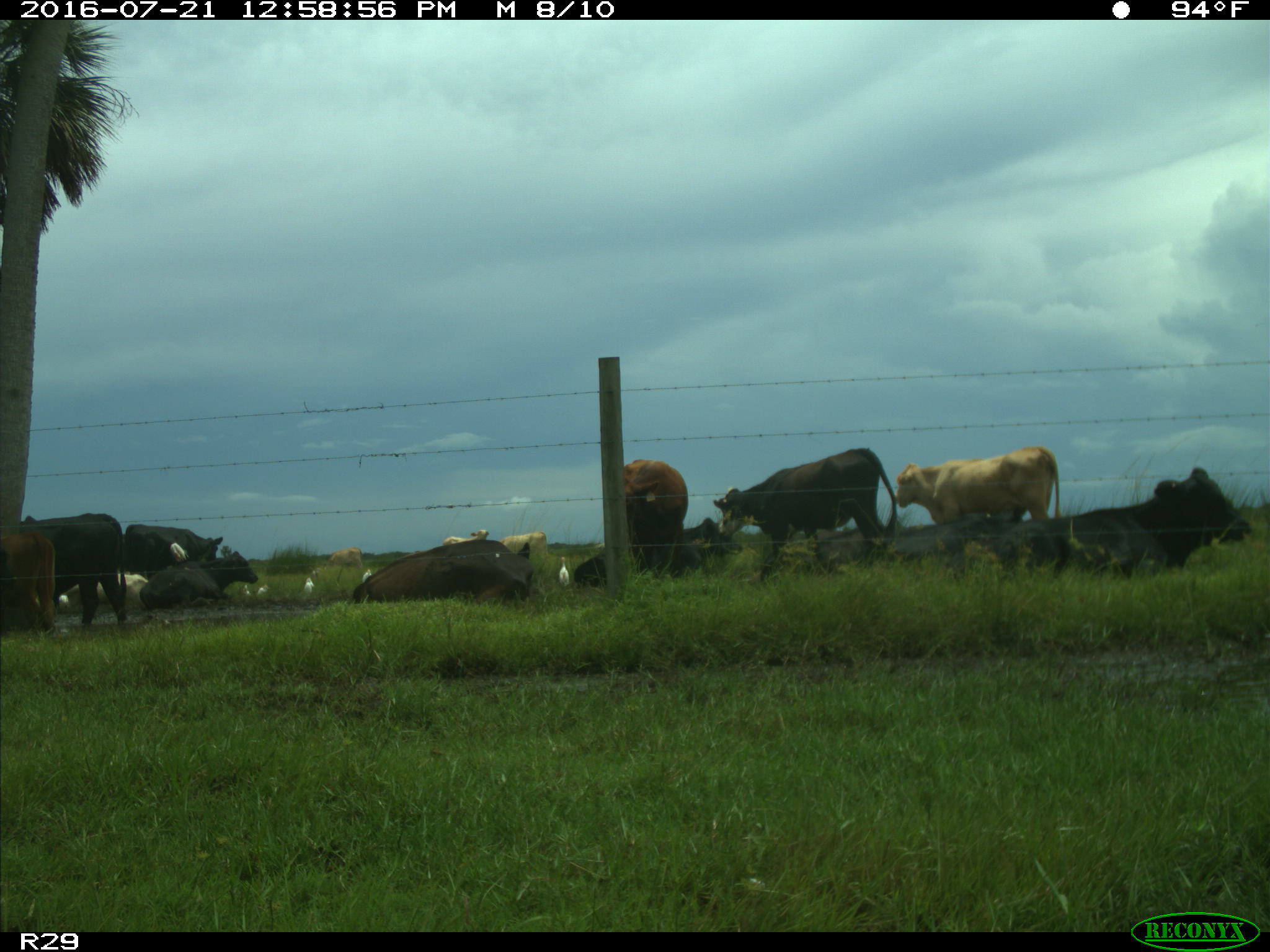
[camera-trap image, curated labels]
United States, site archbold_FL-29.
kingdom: Animalia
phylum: Chordata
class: Mammalia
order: Artiodactyla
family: Bovidae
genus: Bos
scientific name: Bos taurus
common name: domestic cow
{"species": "Bos taurus (domestic cow)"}